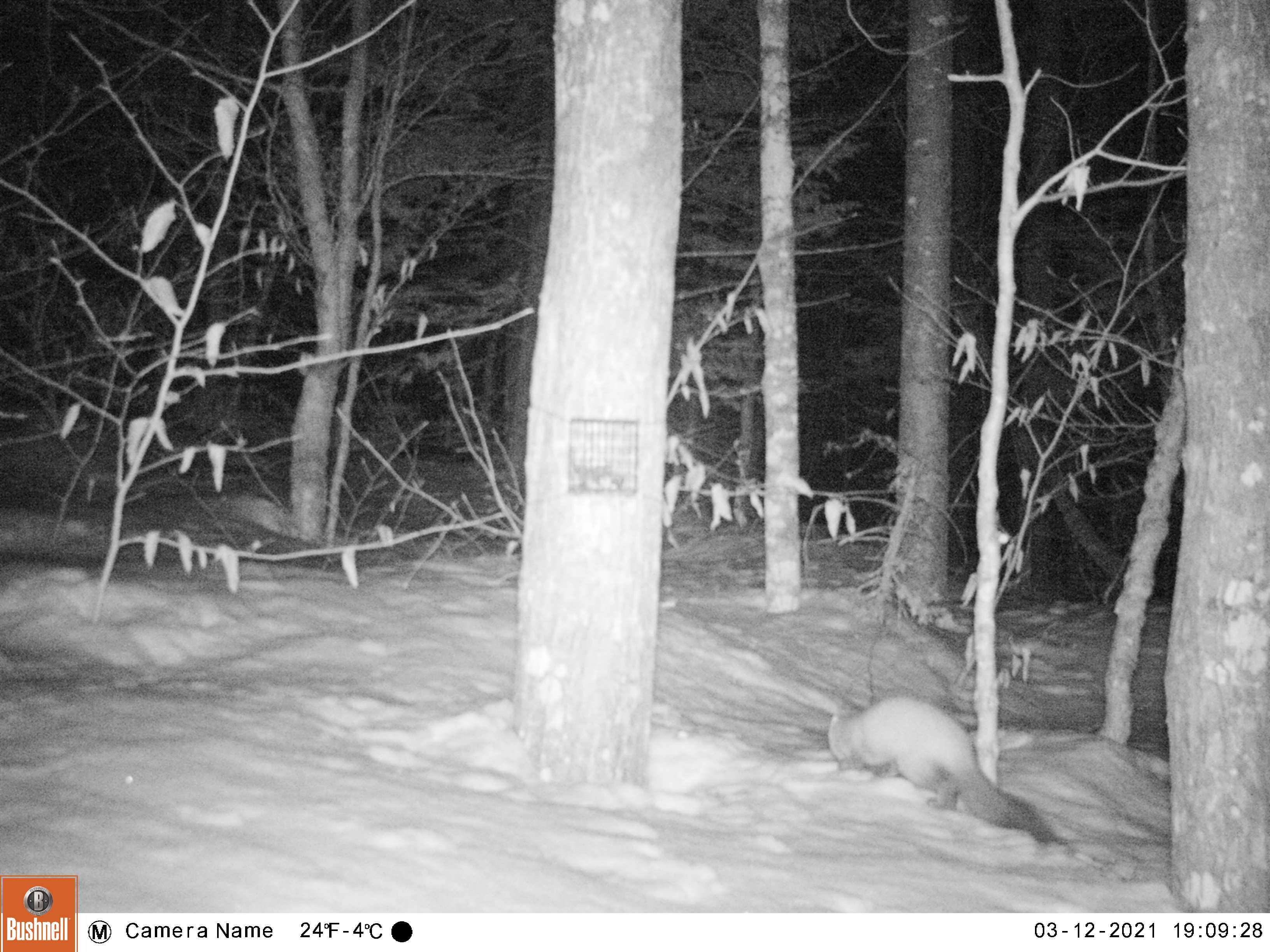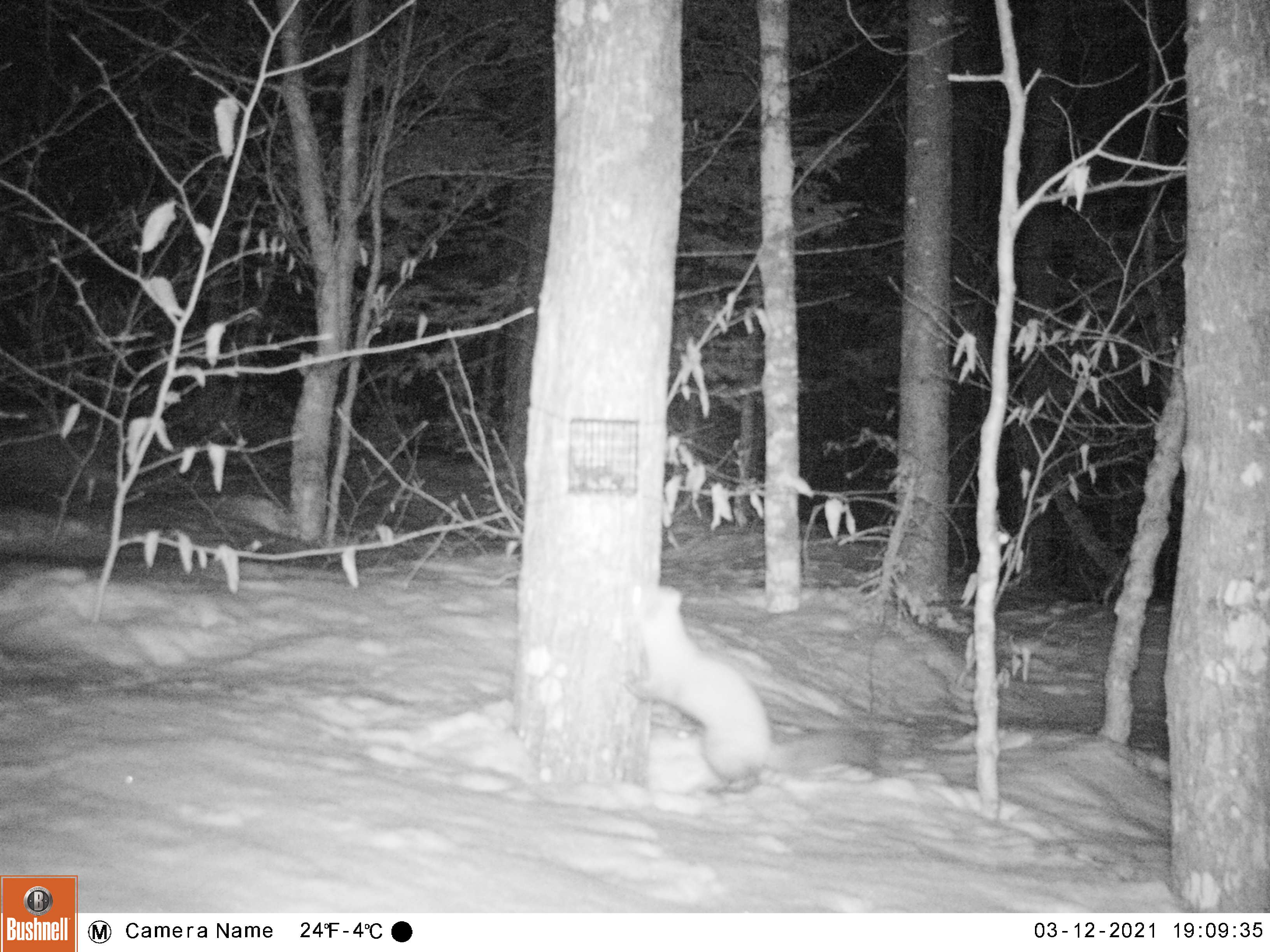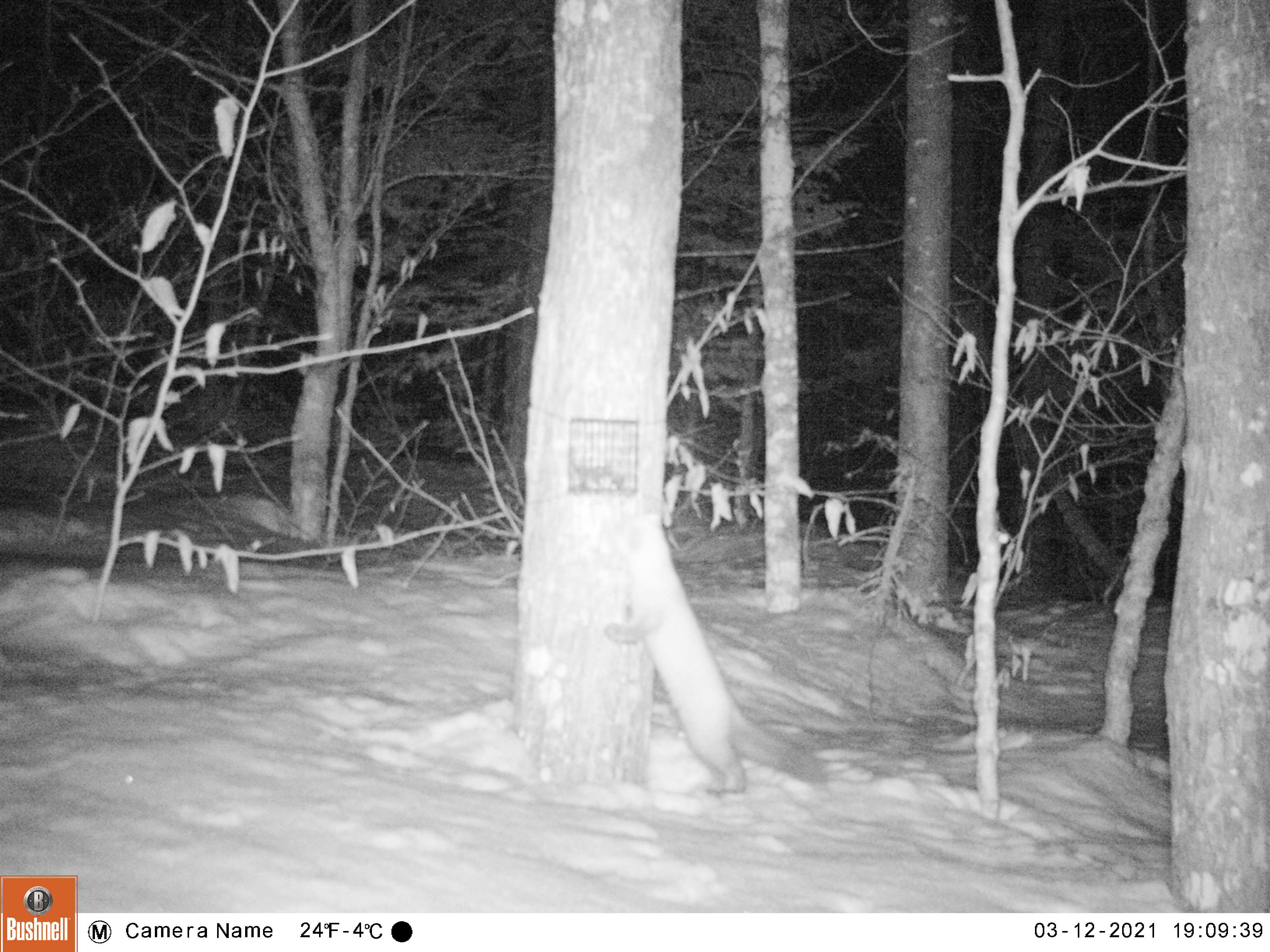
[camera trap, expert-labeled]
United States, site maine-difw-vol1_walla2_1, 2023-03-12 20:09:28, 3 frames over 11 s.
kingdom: Animalia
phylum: Chordata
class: Mammalia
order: Carnivora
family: Mustelidae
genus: Martes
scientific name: Martes americana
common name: american marten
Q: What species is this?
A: American marten (Martes americana).